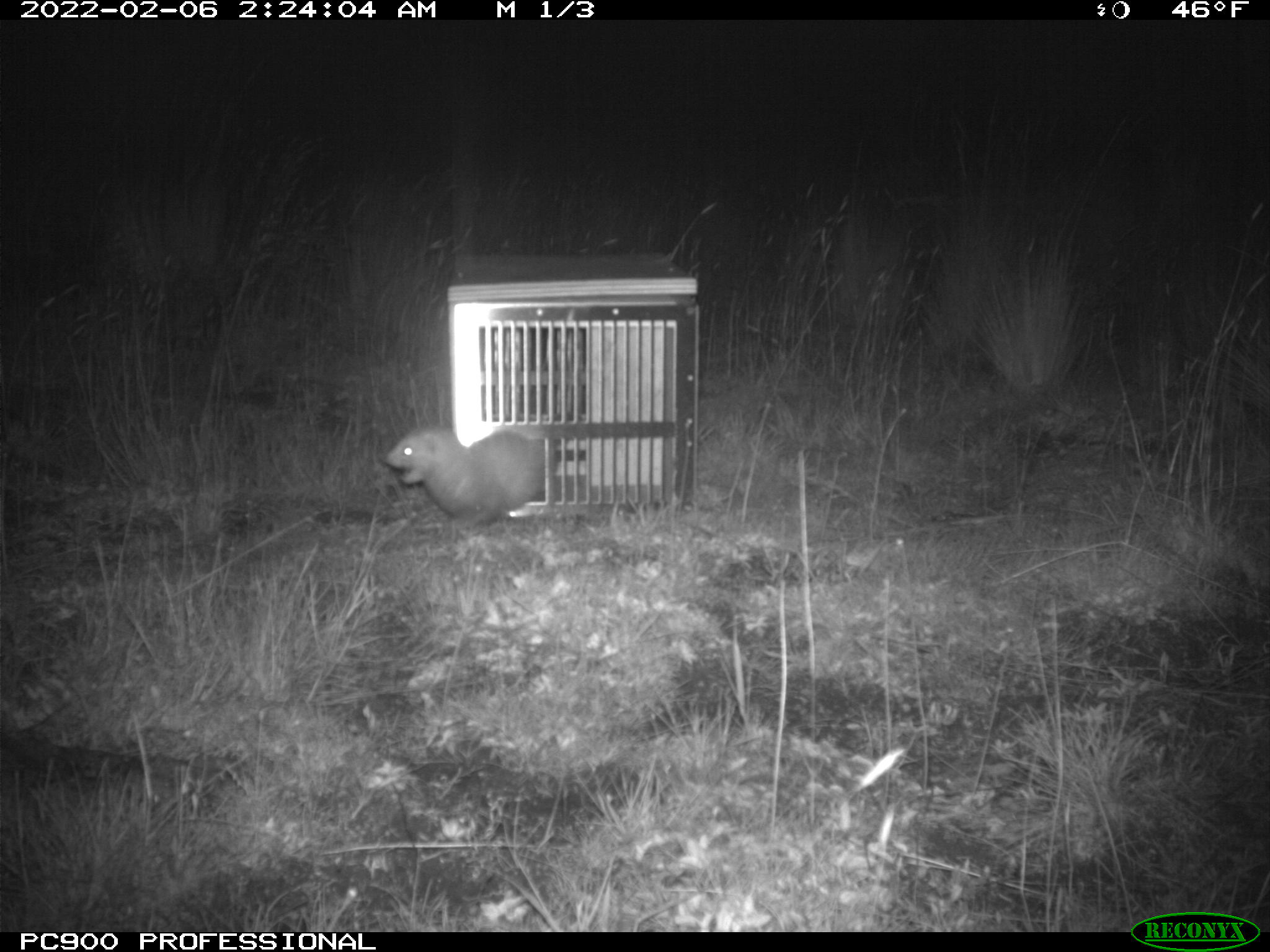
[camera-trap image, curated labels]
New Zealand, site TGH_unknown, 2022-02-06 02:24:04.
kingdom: Animalia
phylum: Chordata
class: Mammalia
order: Carnivora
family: Mustelidae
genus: Mustela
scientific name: Mustela furo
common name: ferret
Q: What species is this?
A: Ferret (Mustela furo).